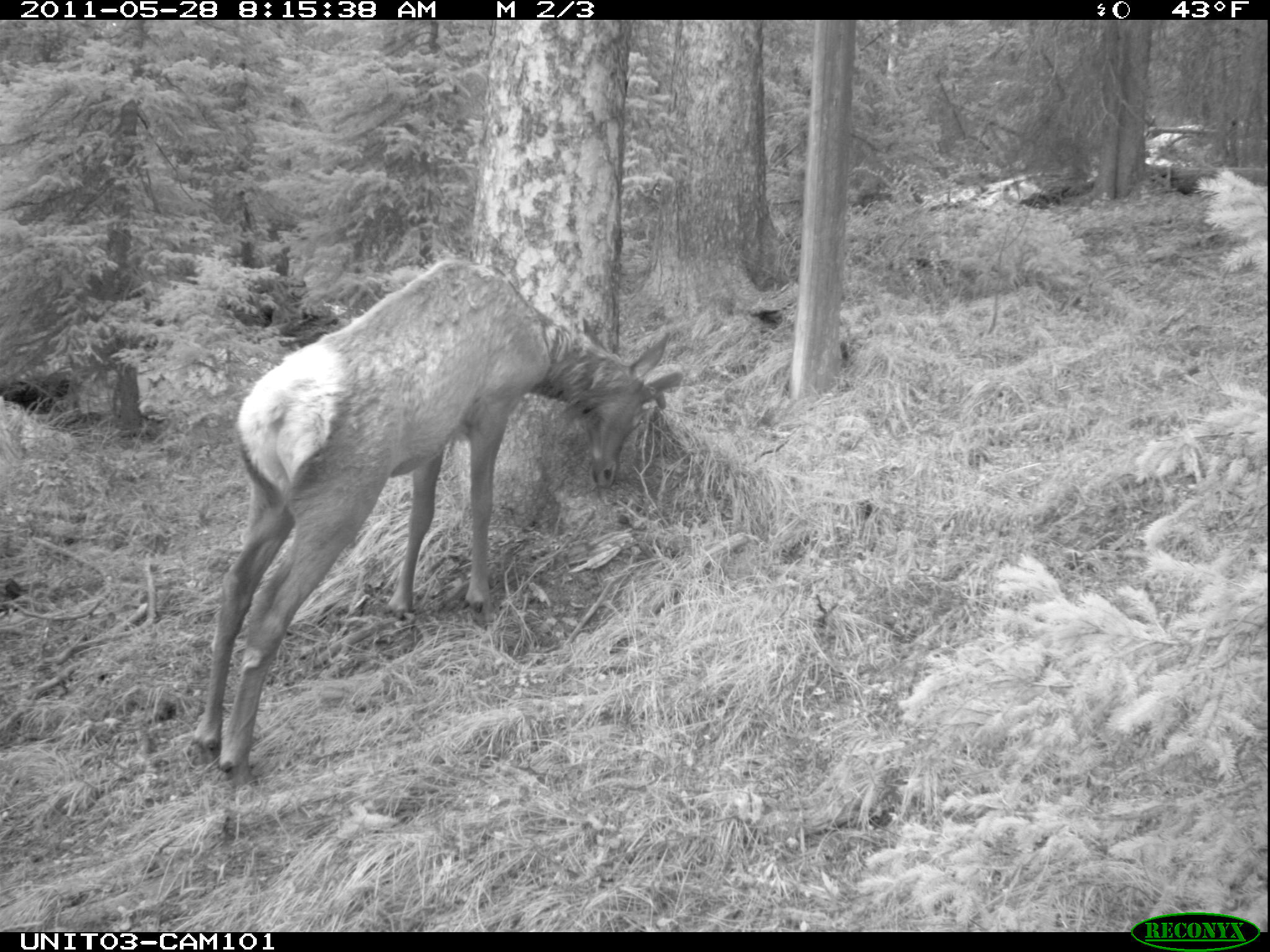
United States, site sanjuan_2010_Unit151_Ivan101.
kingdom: Animalia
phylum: Chordata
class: Mammalia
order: Artiodactyla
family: Cervidae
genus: Cervus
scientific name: Cervus elaphus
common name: red deer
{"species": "Cervus elaphus (red deer)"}